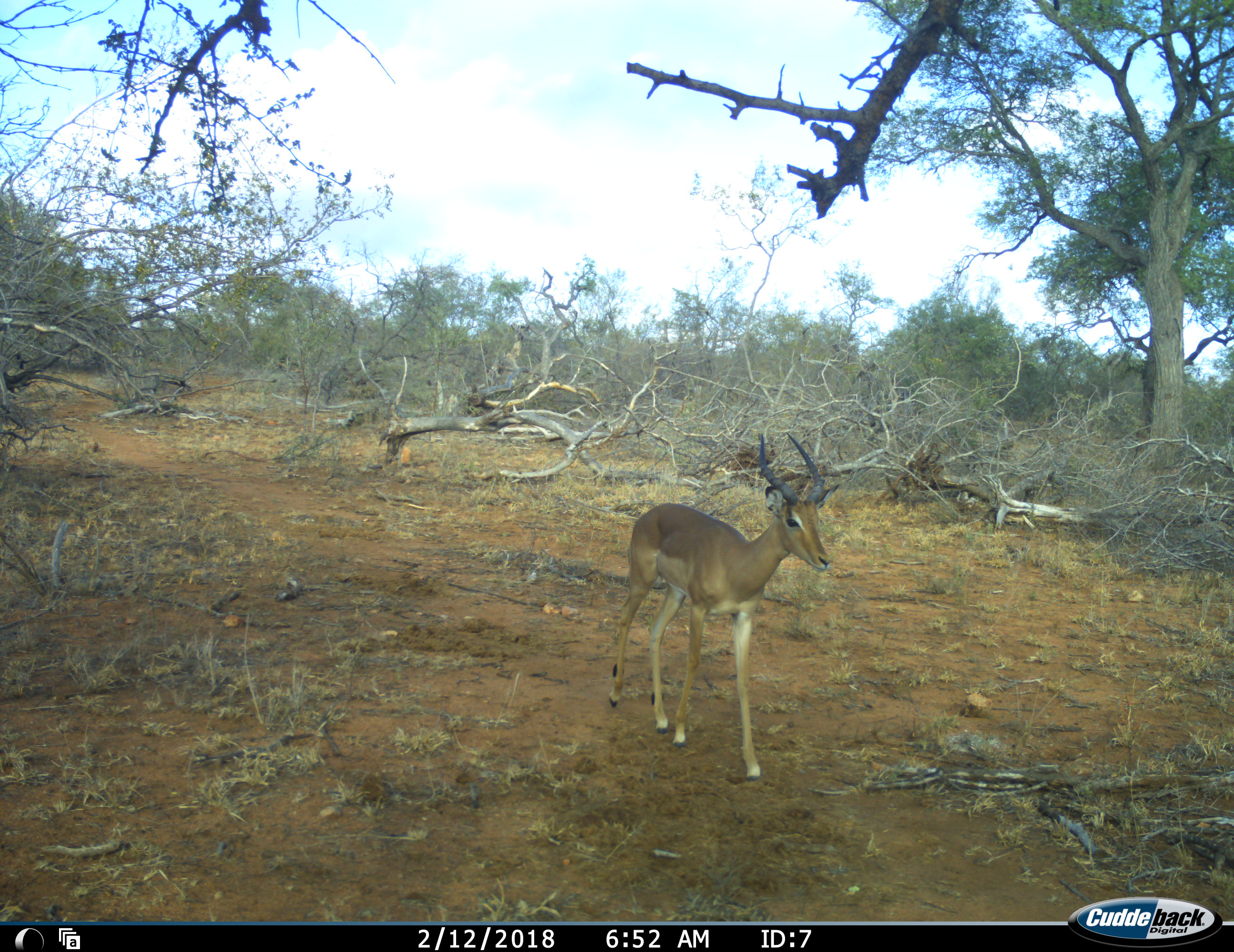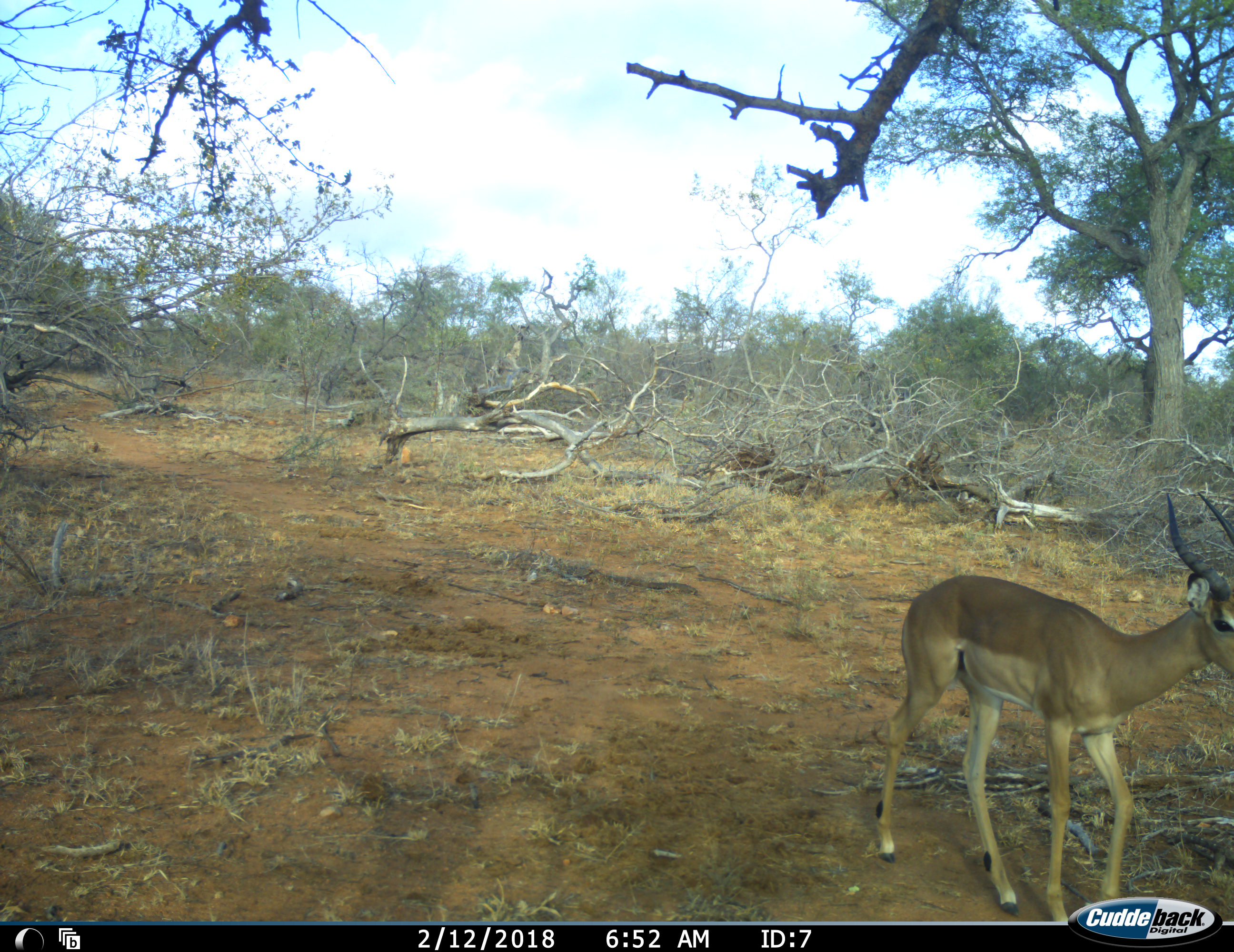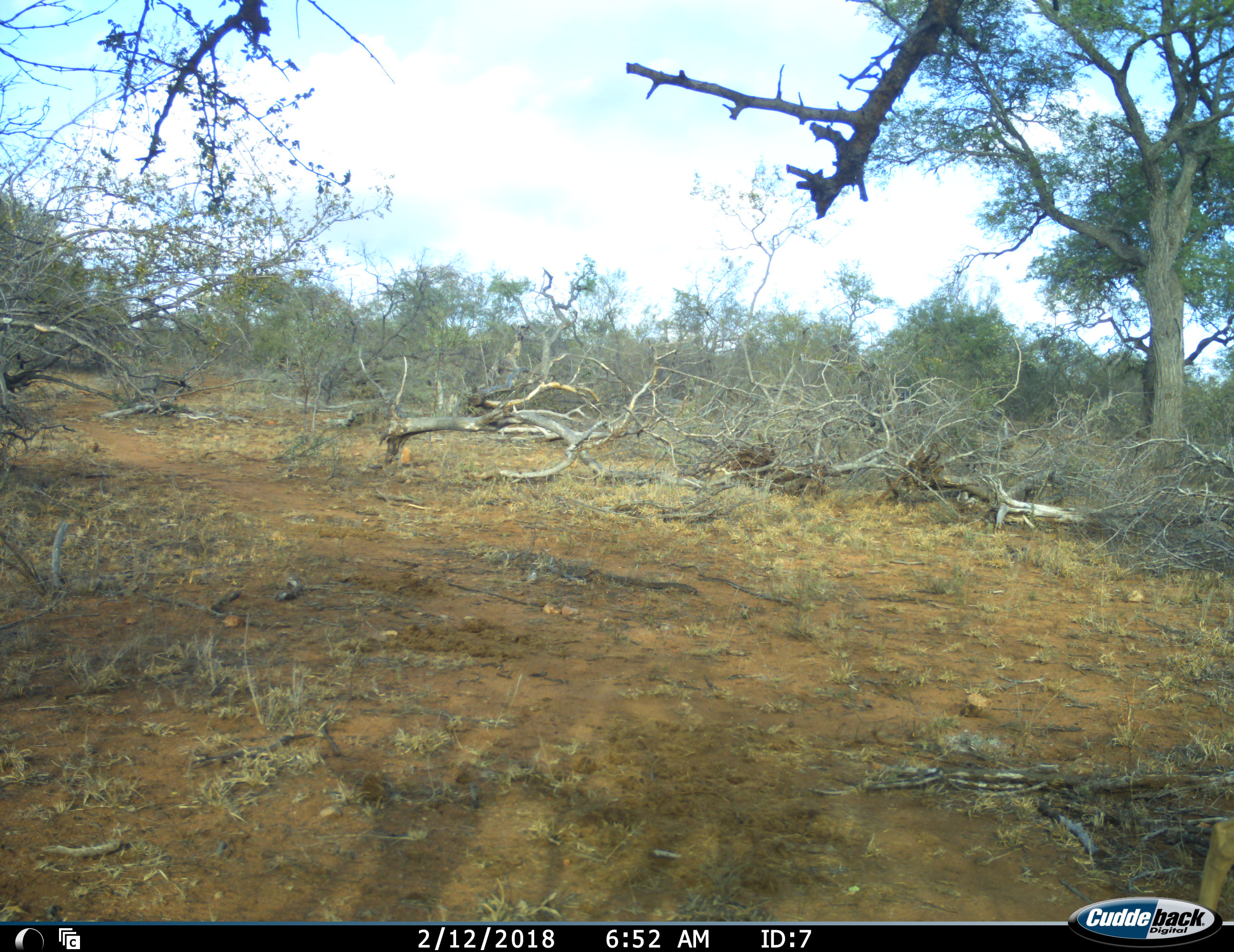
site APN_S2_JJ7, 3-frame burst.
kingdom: Animalia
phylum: Chordata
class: Mammalia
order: Artiodactyla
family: Bovidae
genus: Aepyceros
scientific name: Aepyceros melampus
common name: impala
Impala (Aepyceros melampus), count 1. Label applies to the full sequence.